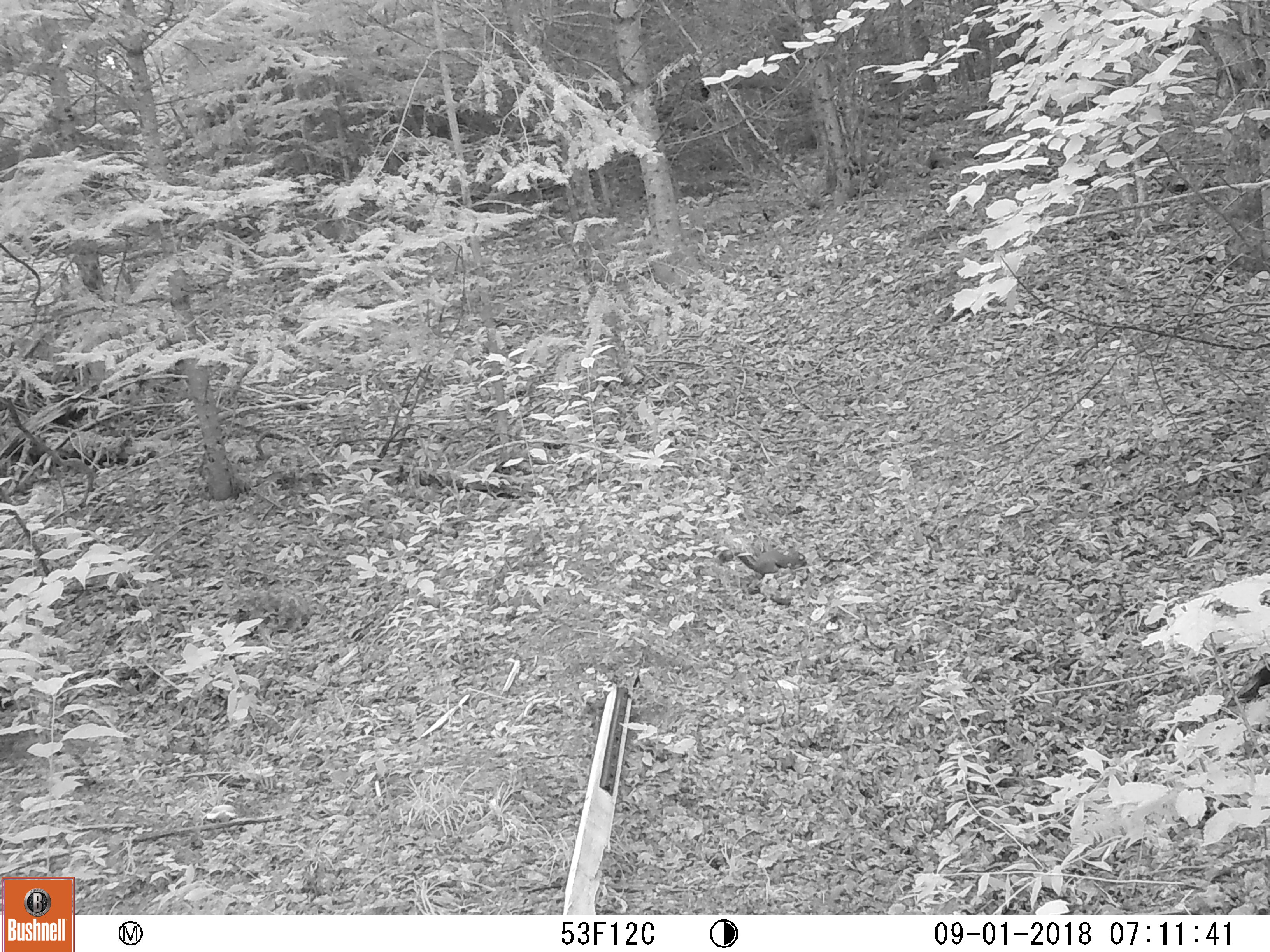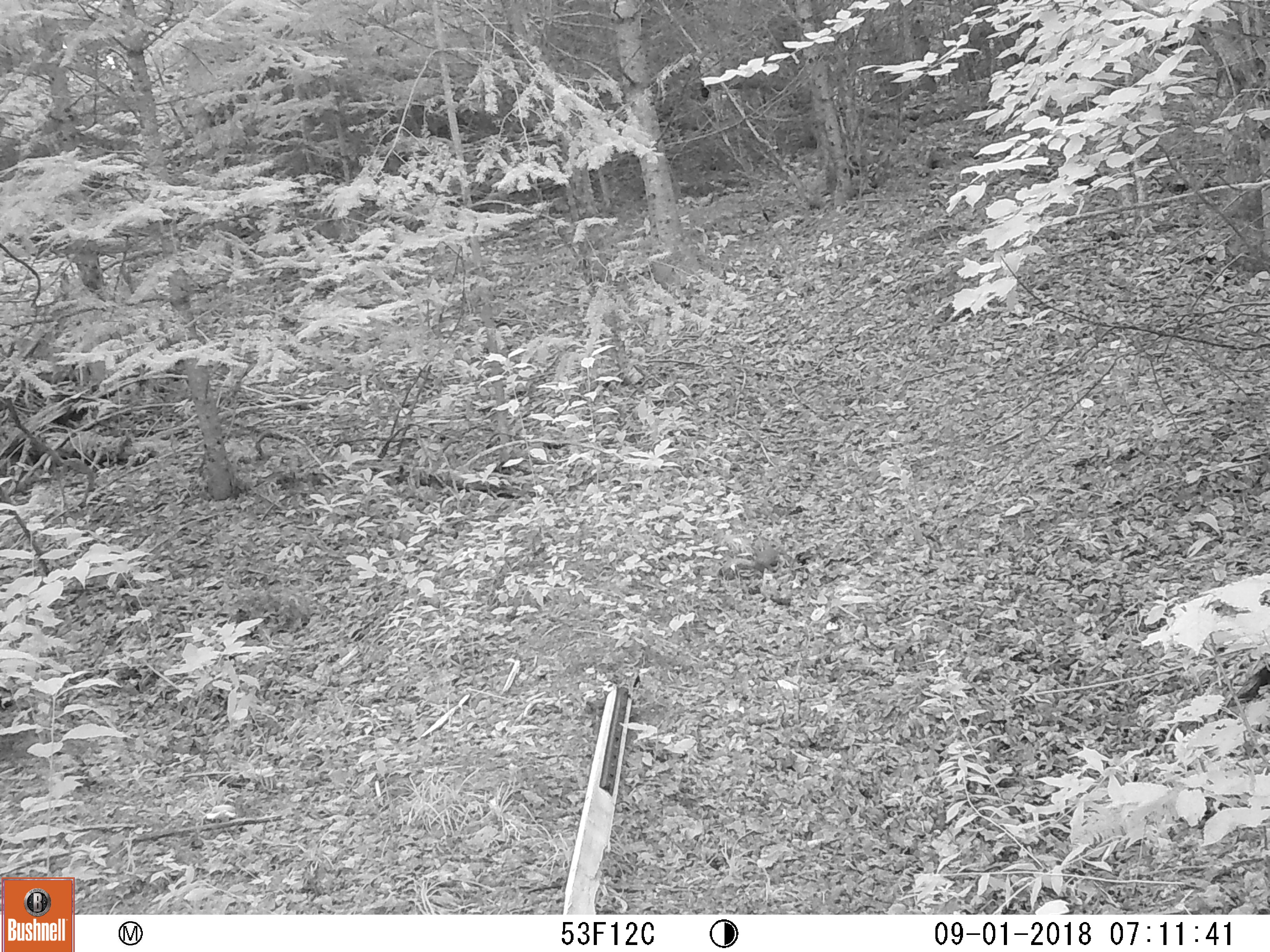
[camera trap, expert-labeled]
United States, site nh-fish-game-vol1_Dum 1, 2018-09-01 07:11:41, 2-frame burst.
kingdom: Animalia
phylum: Chordata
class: Mammalia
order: Rodentia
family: Sciuridae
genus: Tamiasciurus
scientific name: Tamiasciurus hudsonicus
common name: red squirrel